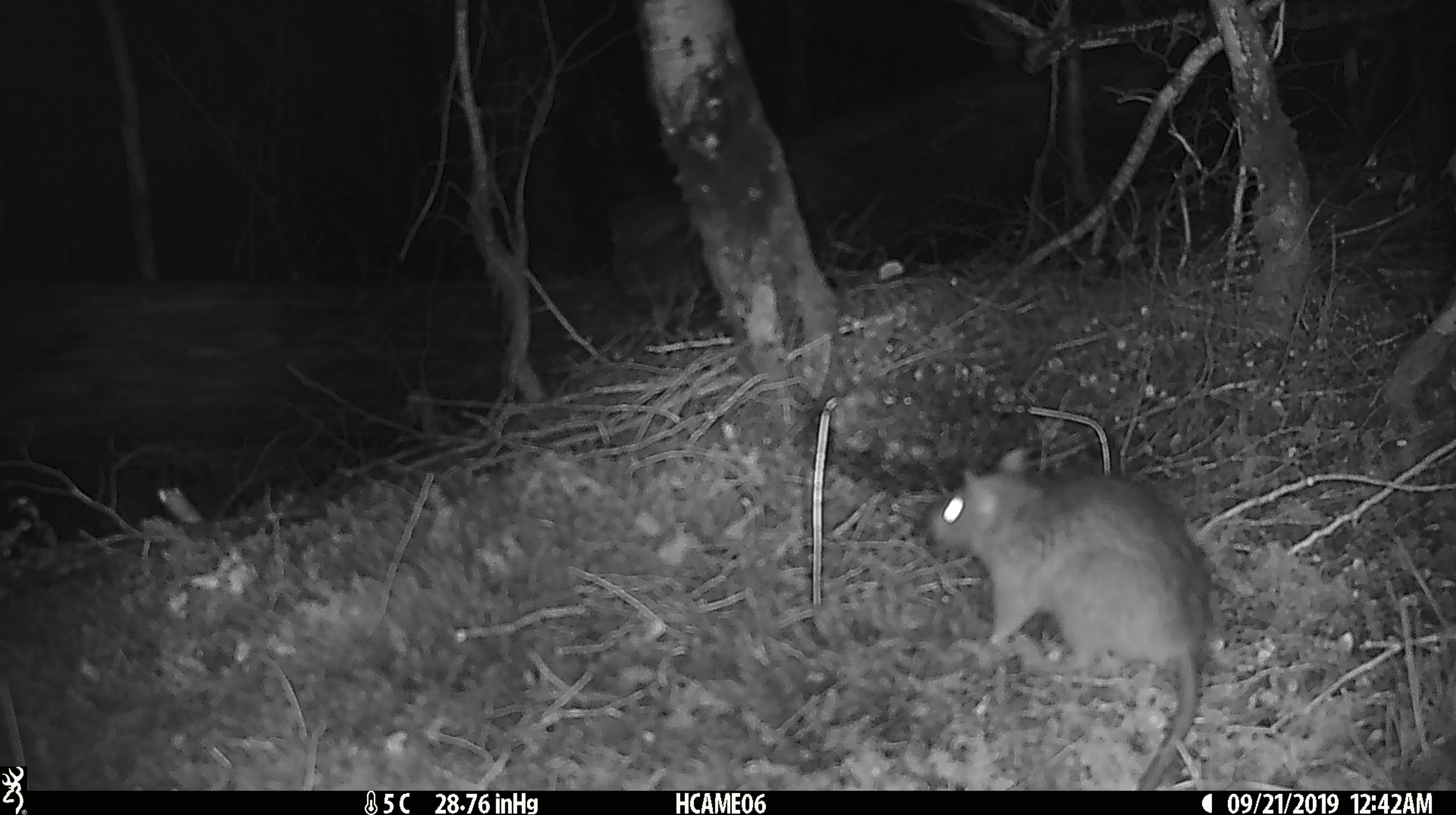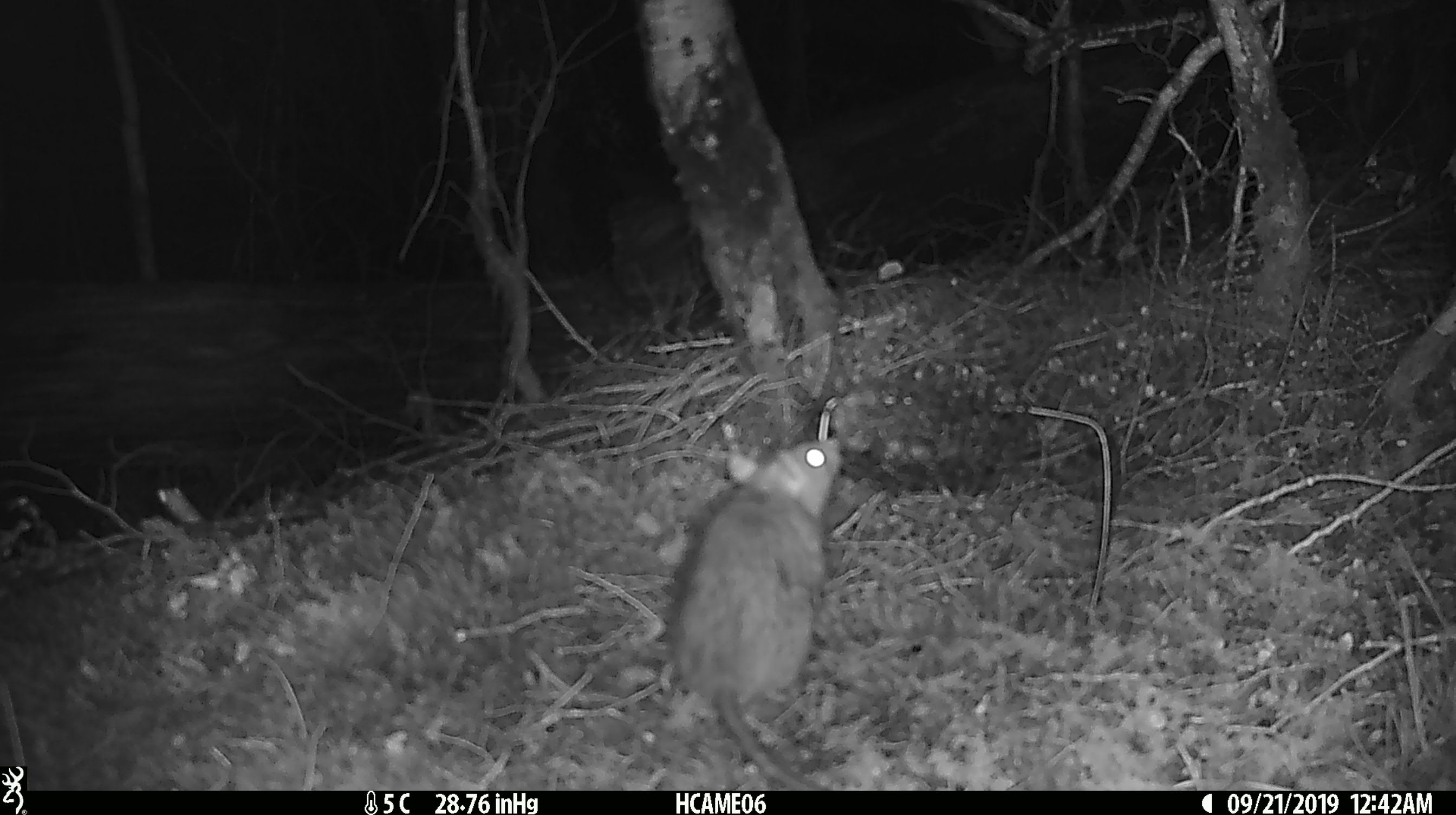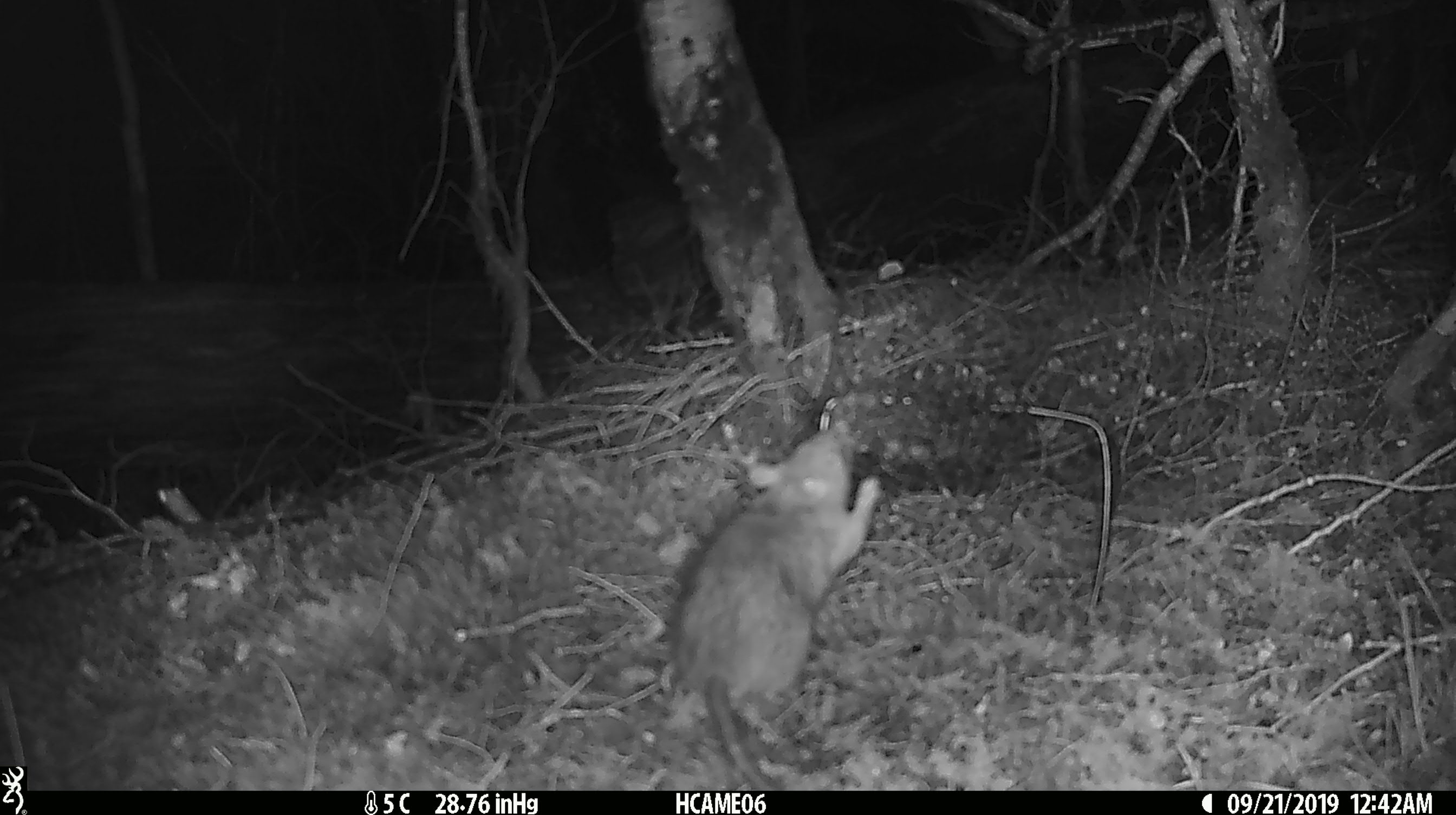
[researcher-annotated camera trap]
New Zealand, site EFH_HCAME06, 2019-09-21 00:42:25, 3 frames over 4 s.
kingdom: Animalia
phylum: Chordata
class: Mammalia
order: Rodentia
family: Muridae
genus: Rattus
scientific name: Rattus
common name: rat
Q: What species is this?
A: Rat (Rattus).